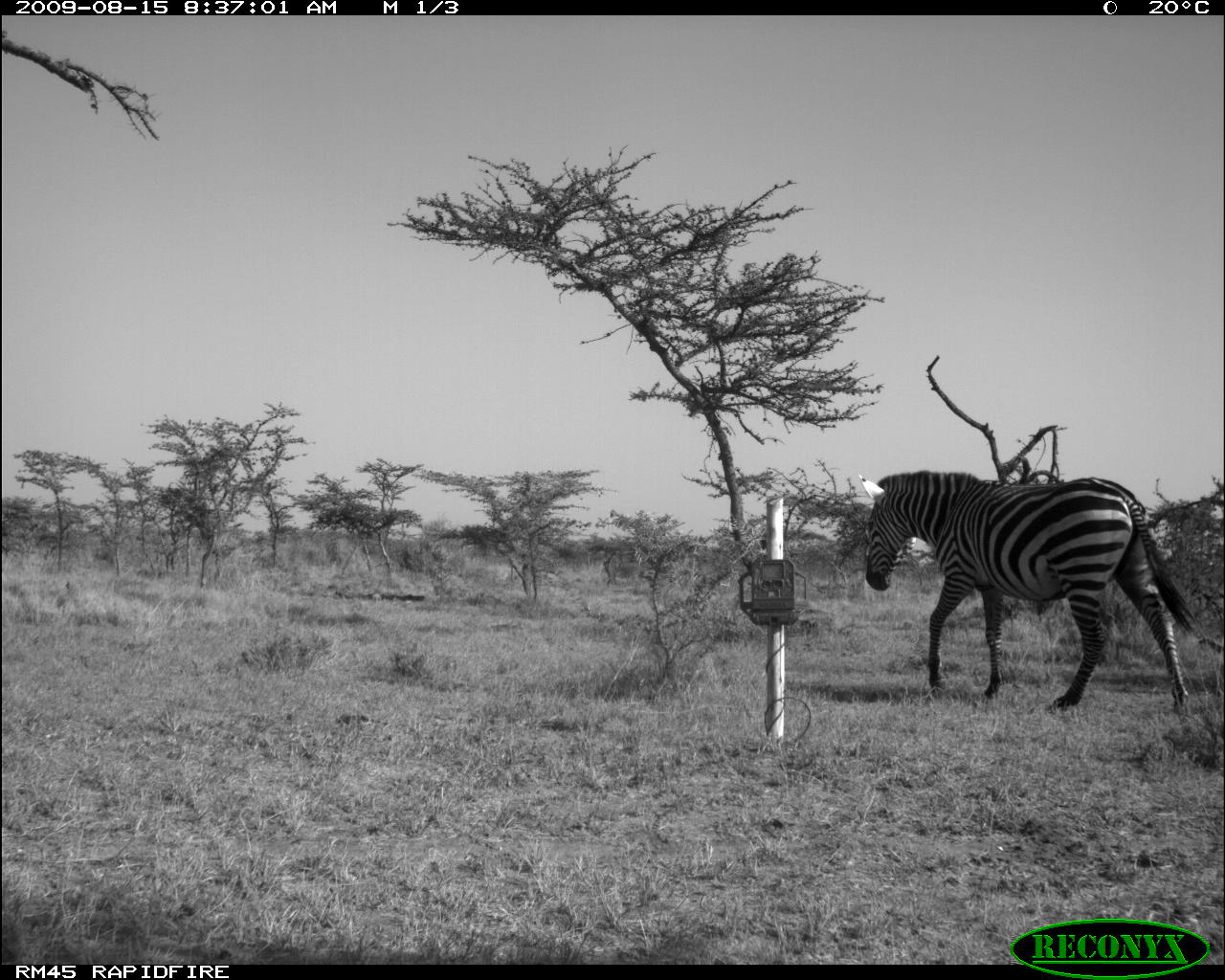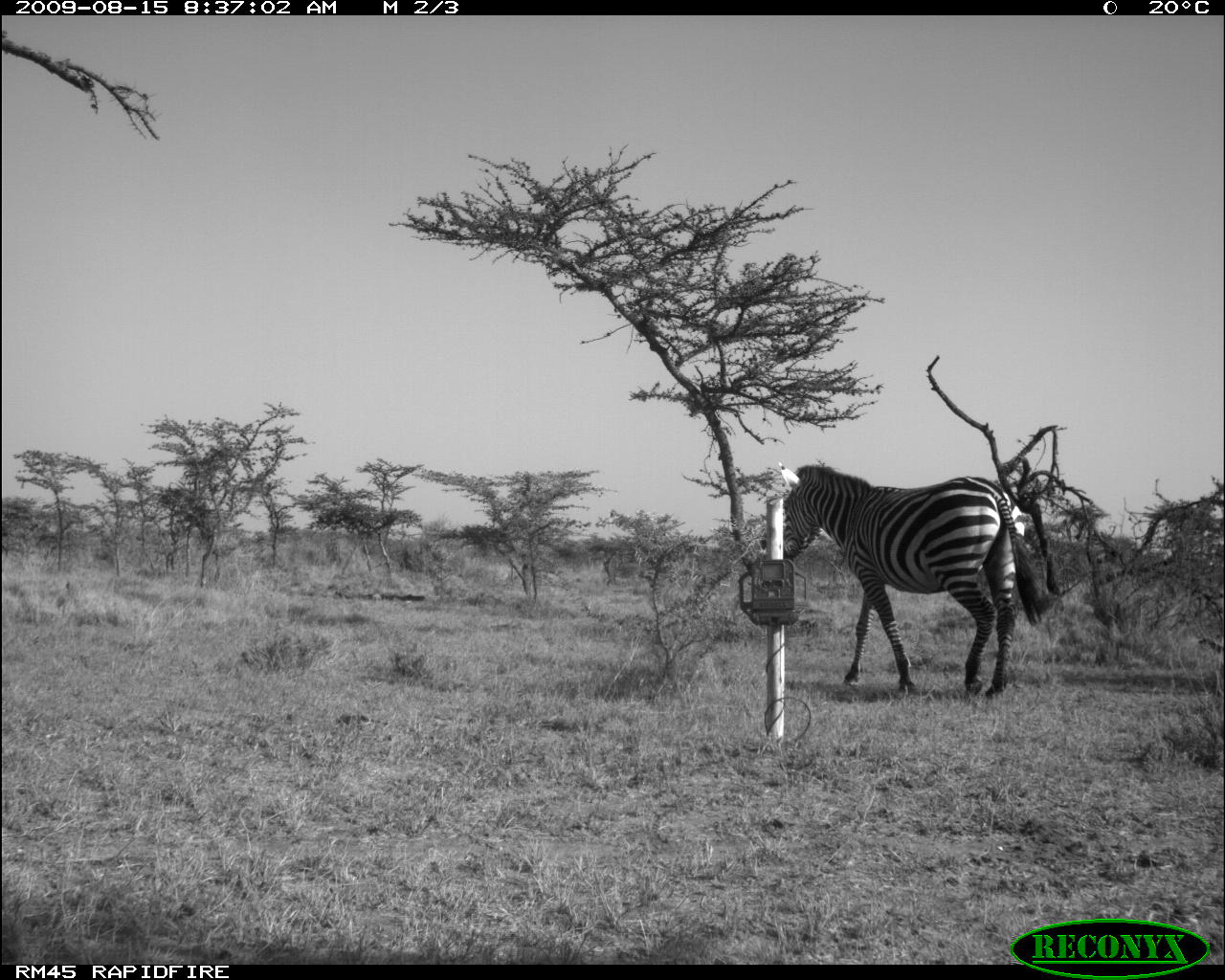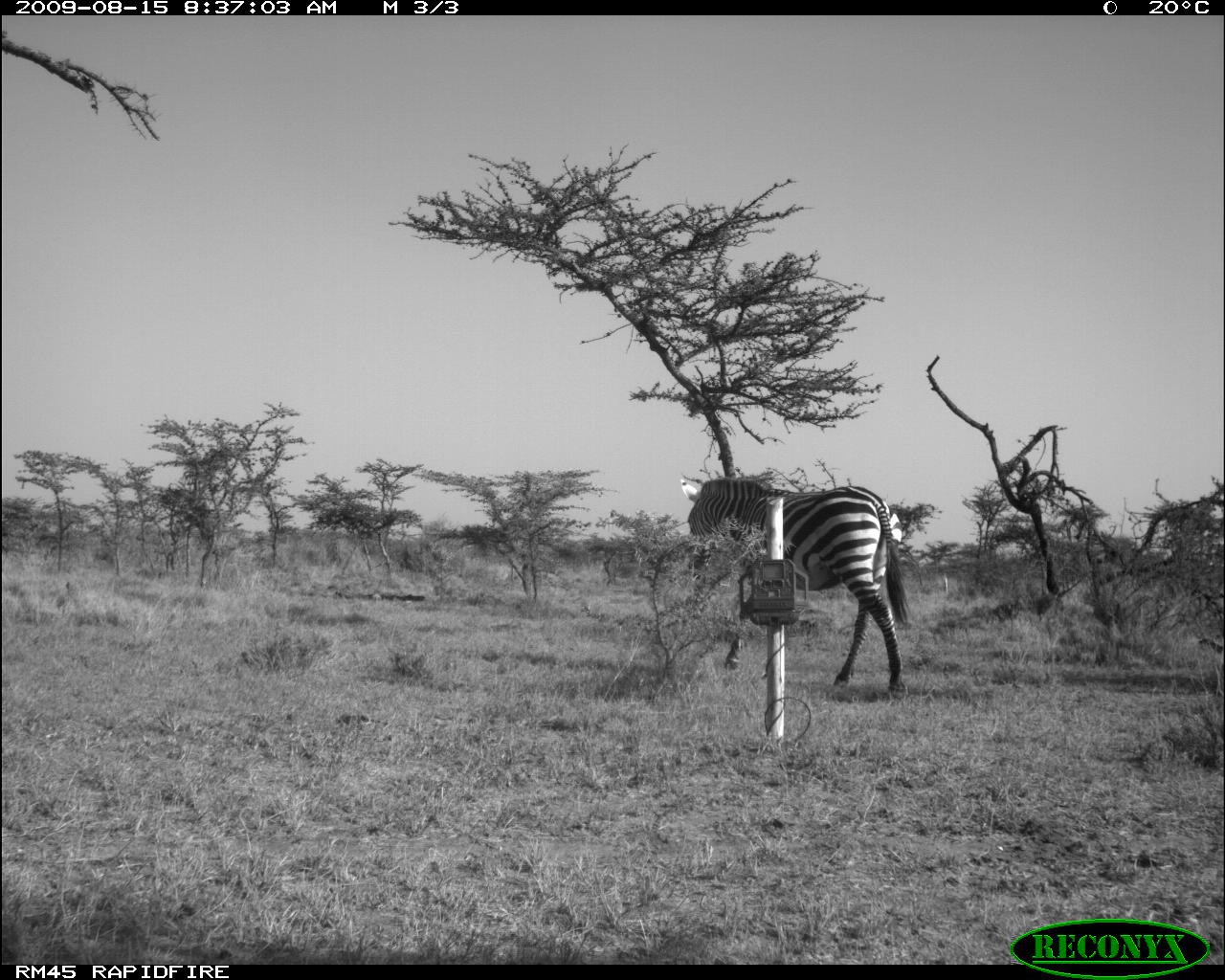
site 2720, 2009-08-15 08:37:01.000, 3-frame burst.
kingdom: Animalia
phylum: Chordata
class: Mammalia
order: Perissodactyla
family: Equidae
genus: Equus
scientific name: Equus quagga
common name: plains zebra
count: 1